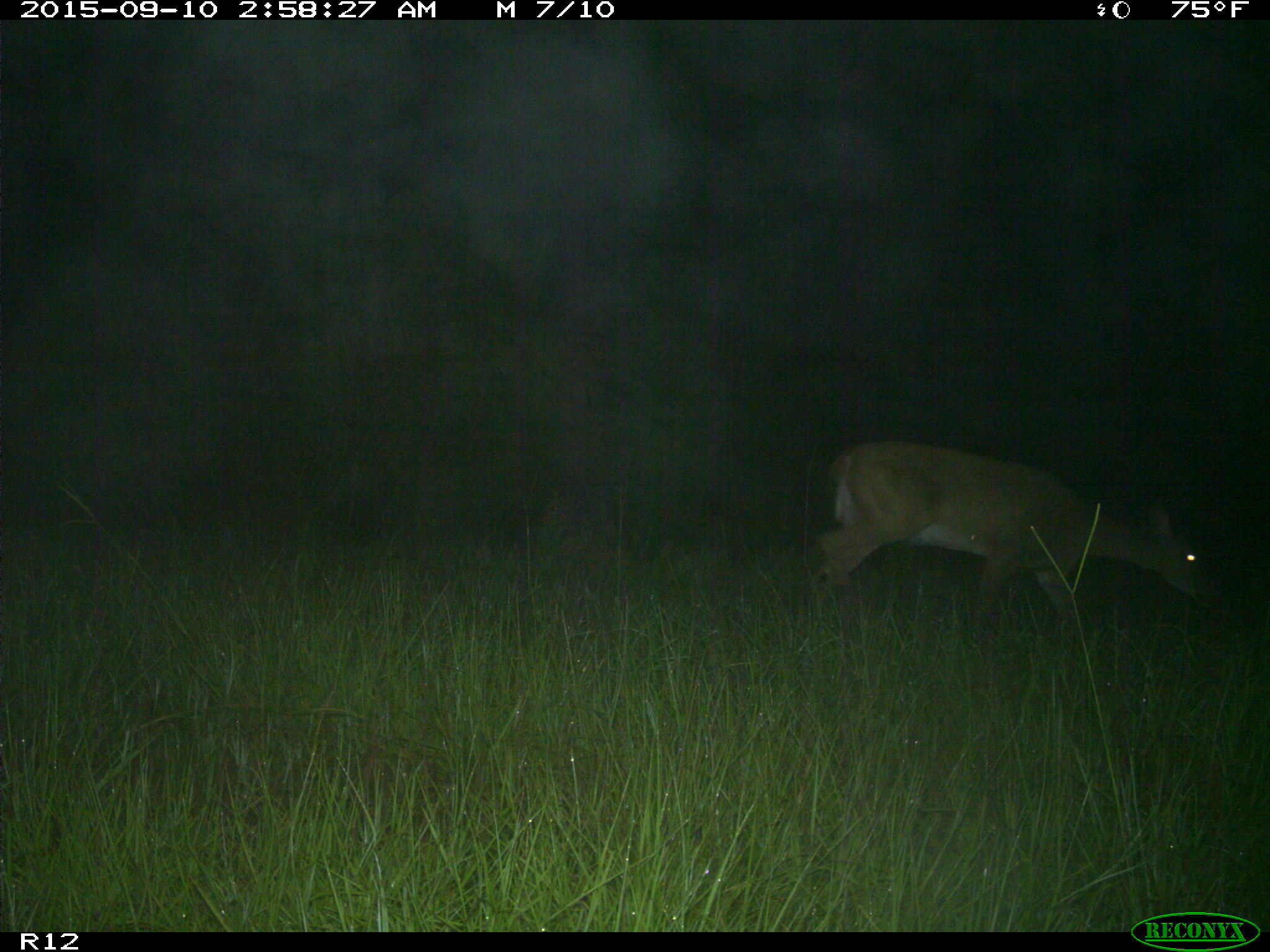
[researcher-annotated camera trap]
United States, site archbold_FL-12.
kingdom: Animalia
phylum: Chordata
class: Mammalia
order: Artiodactyla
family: Cervidae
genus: Odocoileus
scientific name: Odocoileus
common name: deer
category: unidentified deer